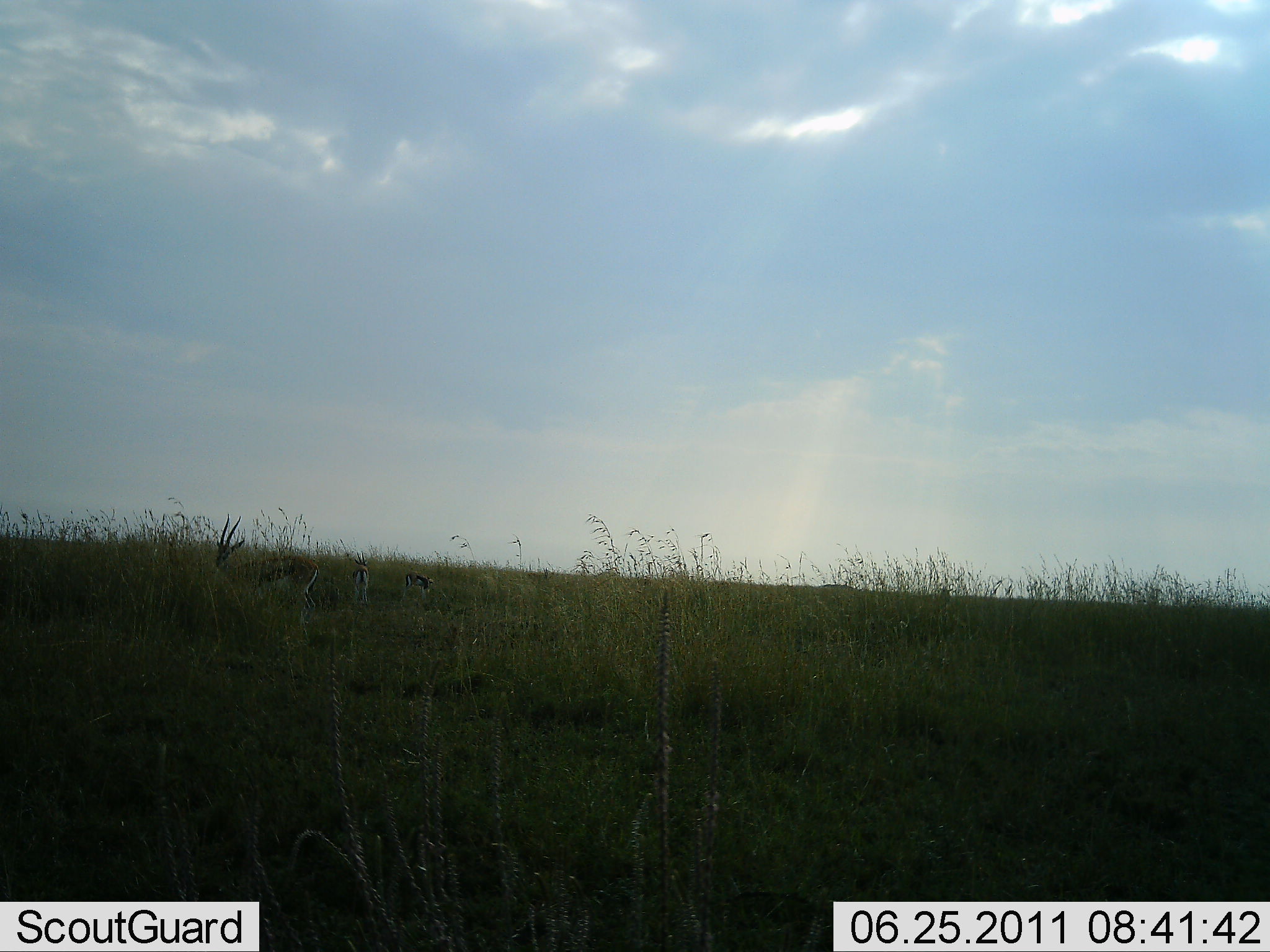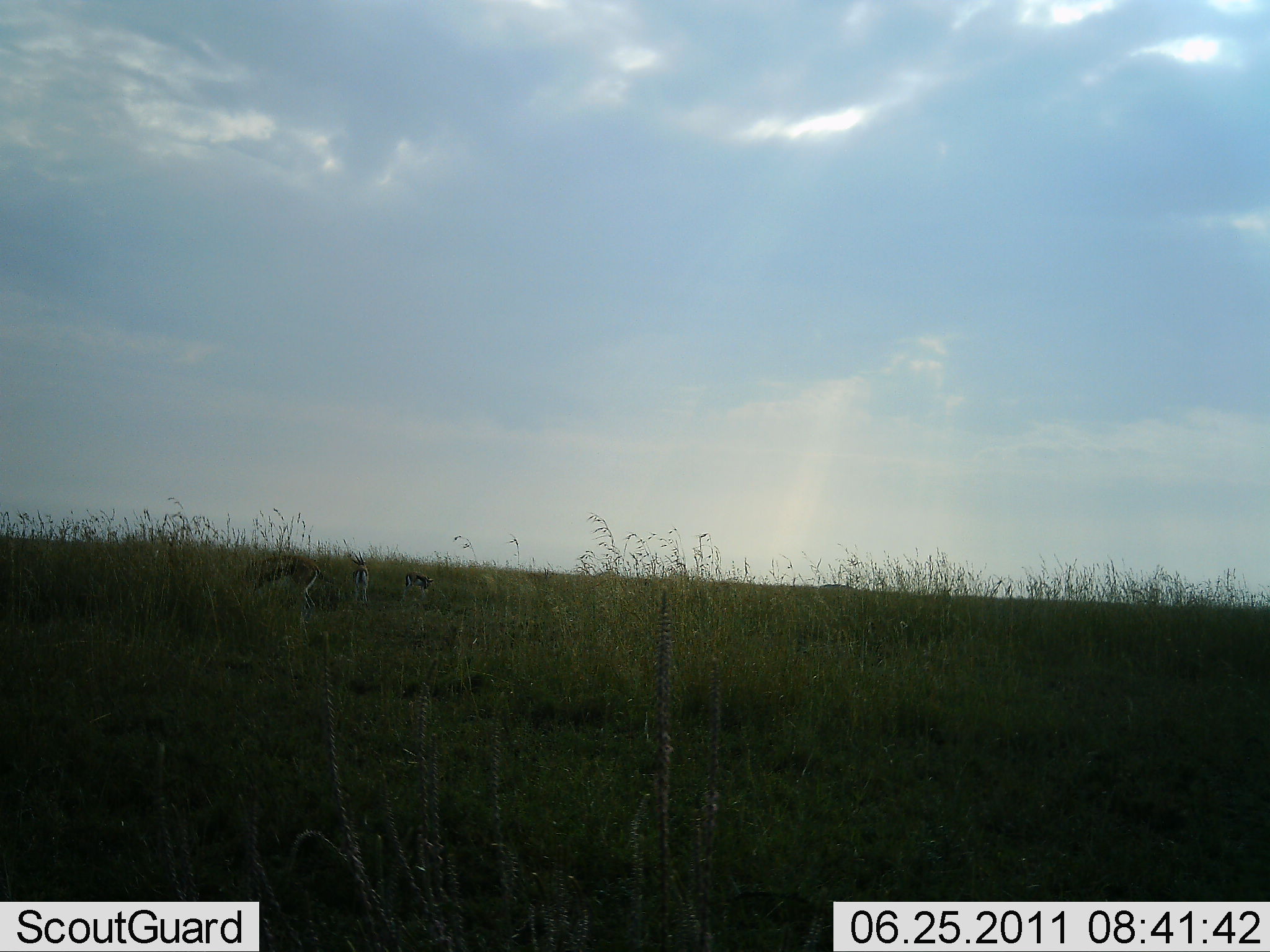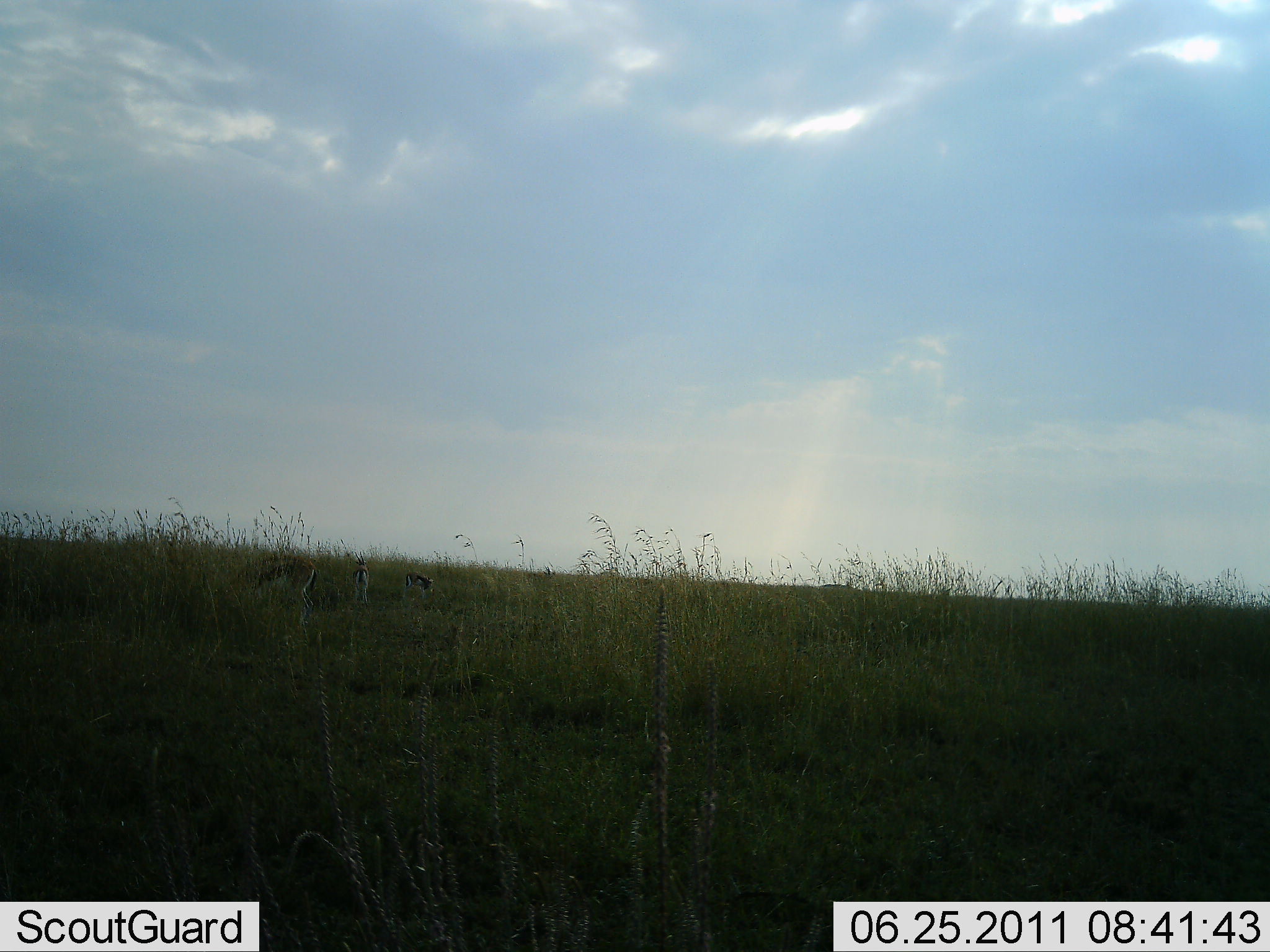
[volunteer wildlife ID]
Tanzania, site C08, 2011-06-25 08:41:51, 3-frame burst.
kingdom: Animalia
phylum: Chordata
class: Mammalia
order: Artiodactyla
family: Bovidae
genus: Eudorcas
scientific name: Eudorcas thomsonii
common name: thomson's gazelle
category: gazellethomsons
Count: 3.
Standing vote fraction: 77%.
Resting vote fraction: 0%.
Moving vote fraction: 0%.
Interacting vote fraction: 0%.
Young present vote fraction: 0%.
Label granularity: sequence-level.